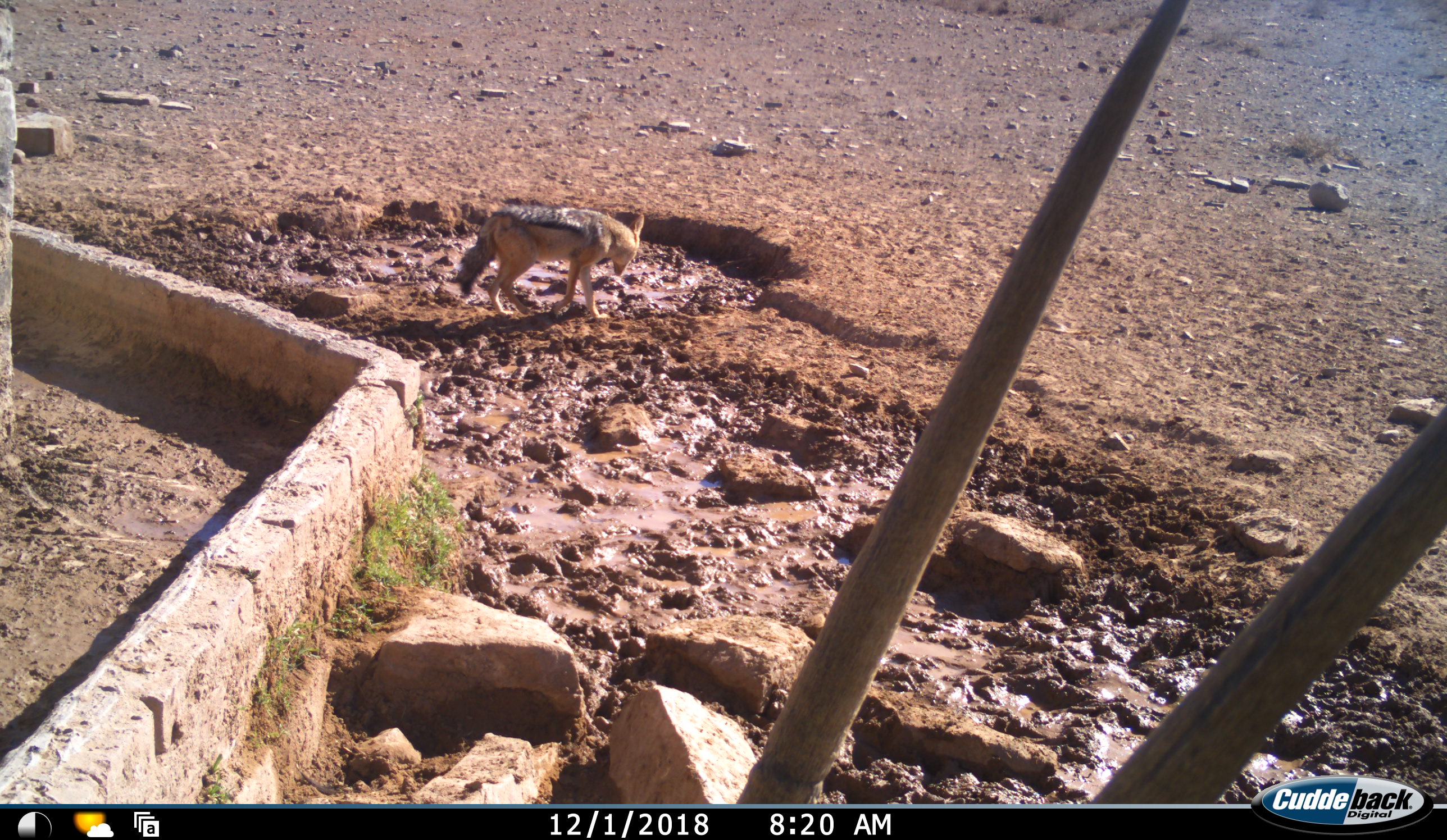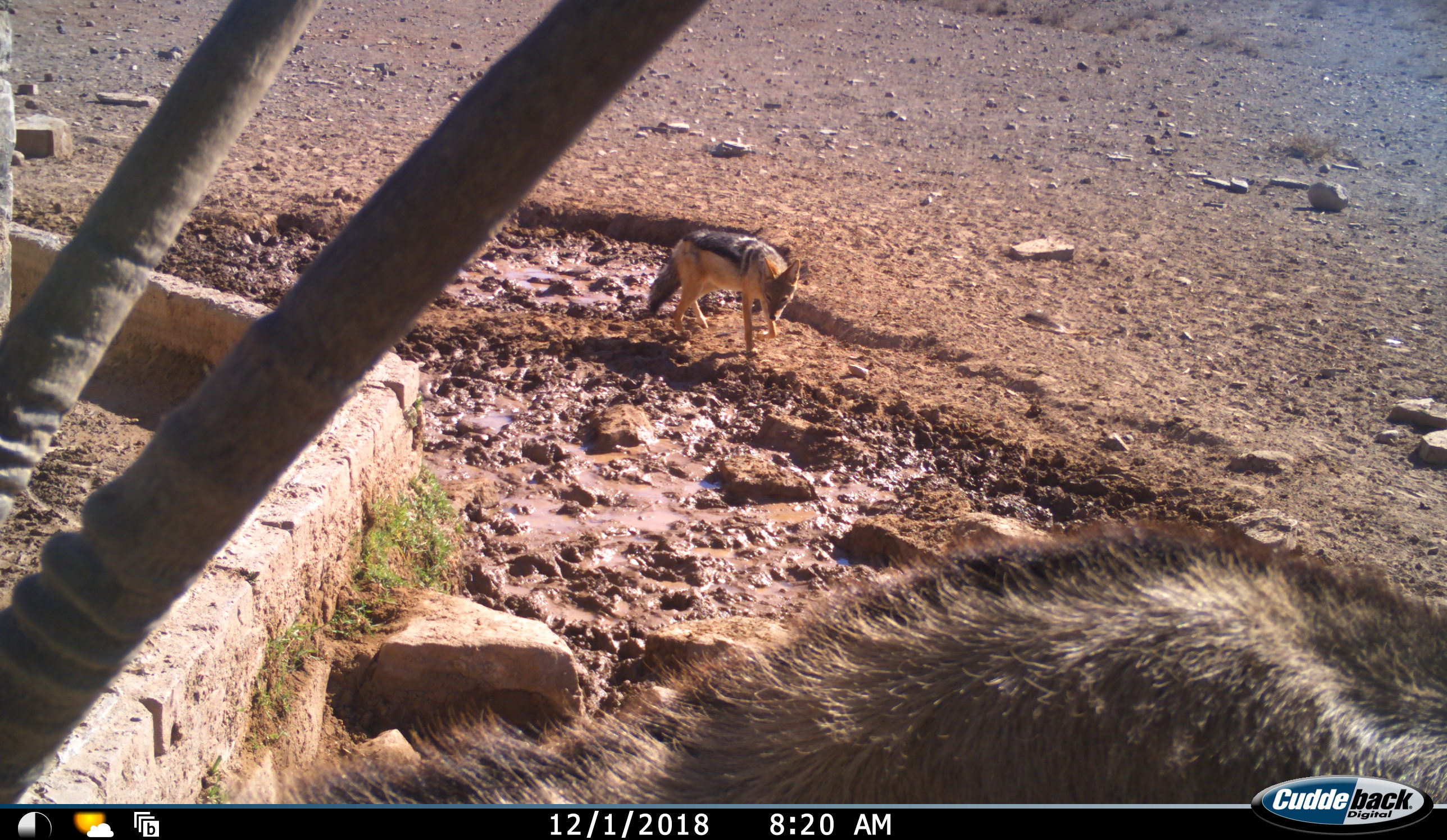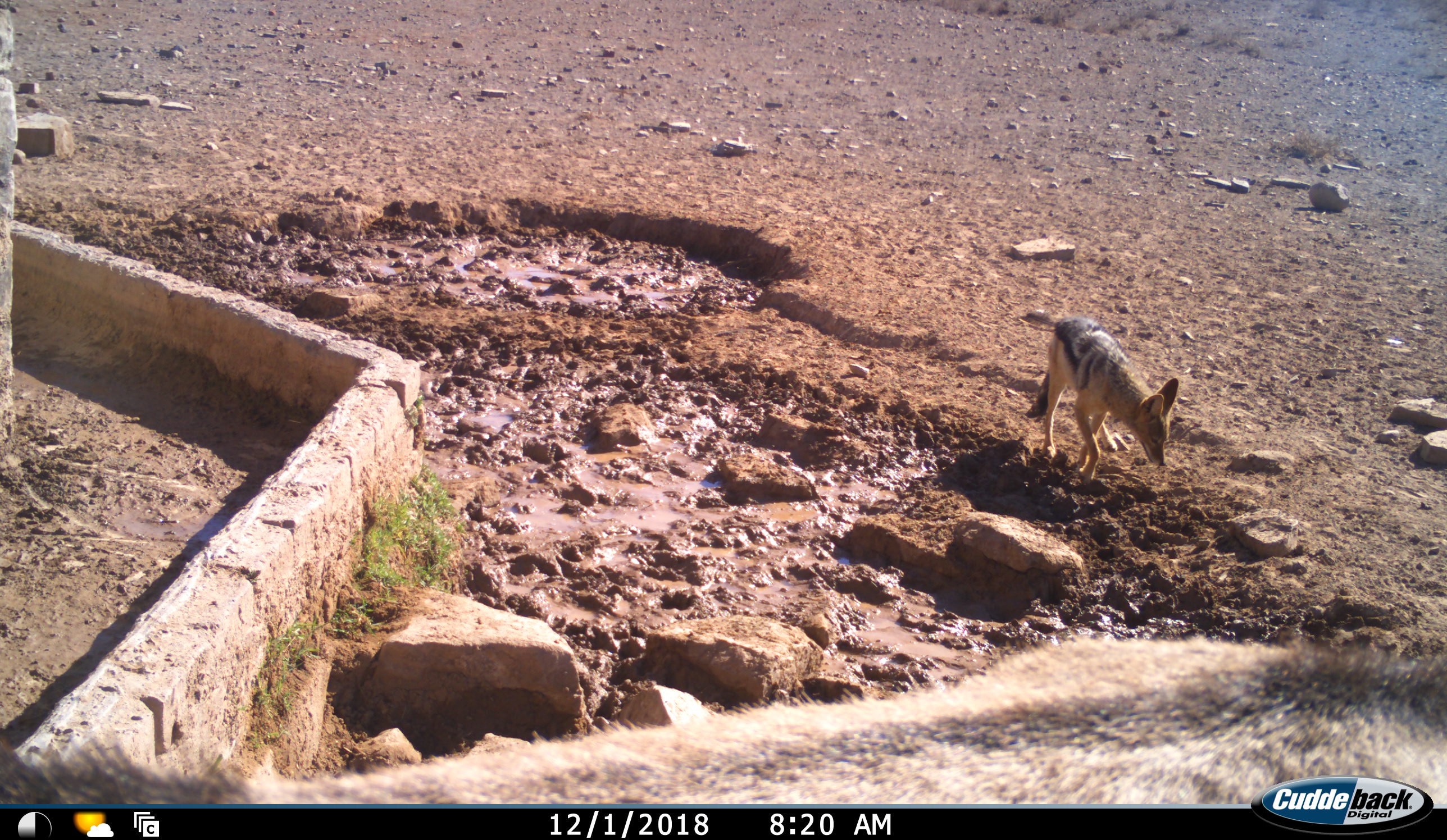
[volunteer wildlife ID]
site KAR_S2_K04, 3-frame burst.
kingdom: Animalia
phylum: Chordata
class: Mammalia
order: Artiodactyla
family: Bovidae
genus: Oryx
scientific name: Oryx gazella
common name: gemsbok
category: oryx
Oryx (gemsbok) (Oryx gazella), count 1. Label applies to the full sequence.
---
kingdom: Animalia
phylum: Chordata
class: Mammalia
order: Carnivora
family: Canidae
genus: Lupulella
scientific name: Lupulella mesomelas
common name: black-backed jackal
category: jackalblackbacked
Jackalblackbacked (black-backed jackal) (Lupulella mesomelas), count 1. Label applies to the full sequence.